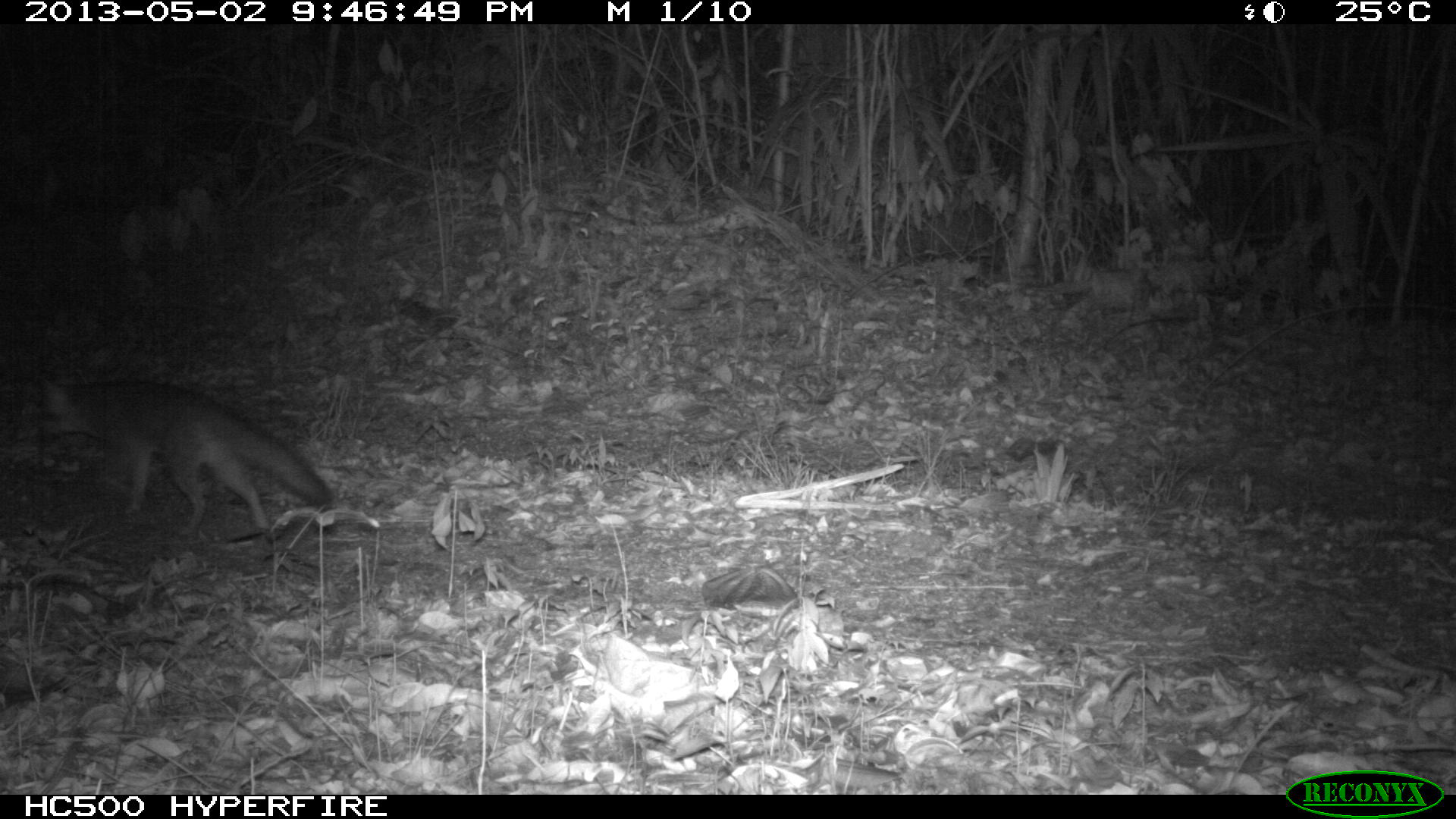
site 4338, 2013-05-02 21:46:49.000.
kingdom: Animalia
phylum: Chordata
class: Mammalia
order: Carnivora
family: Canidae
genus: Urocyon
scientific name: Urocyon cinereoargenteus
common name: gray fox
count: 1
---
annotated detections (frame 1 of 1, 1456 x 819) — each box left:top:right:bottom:
urocyon cinereoargenteus: 27:370:333:533